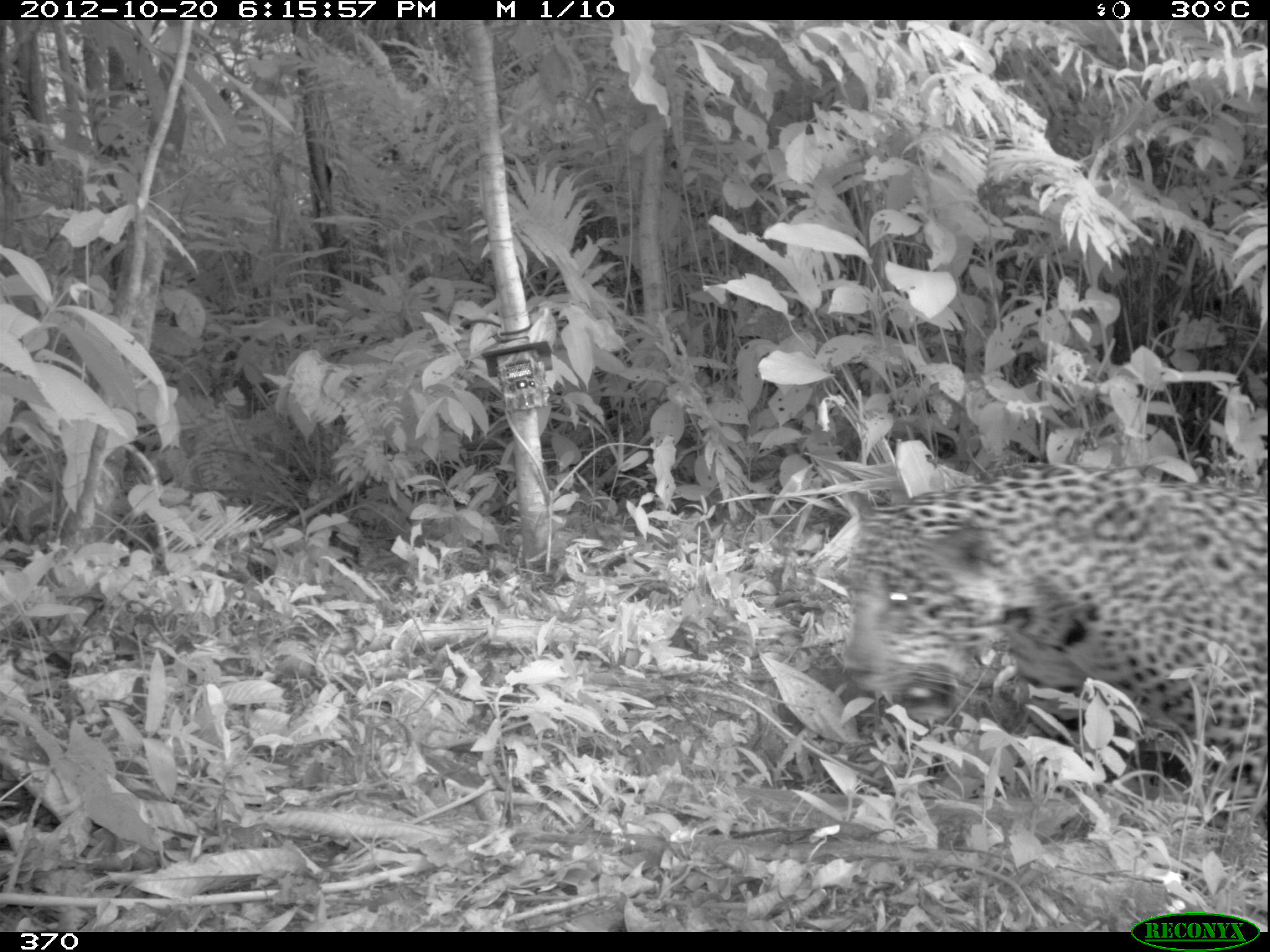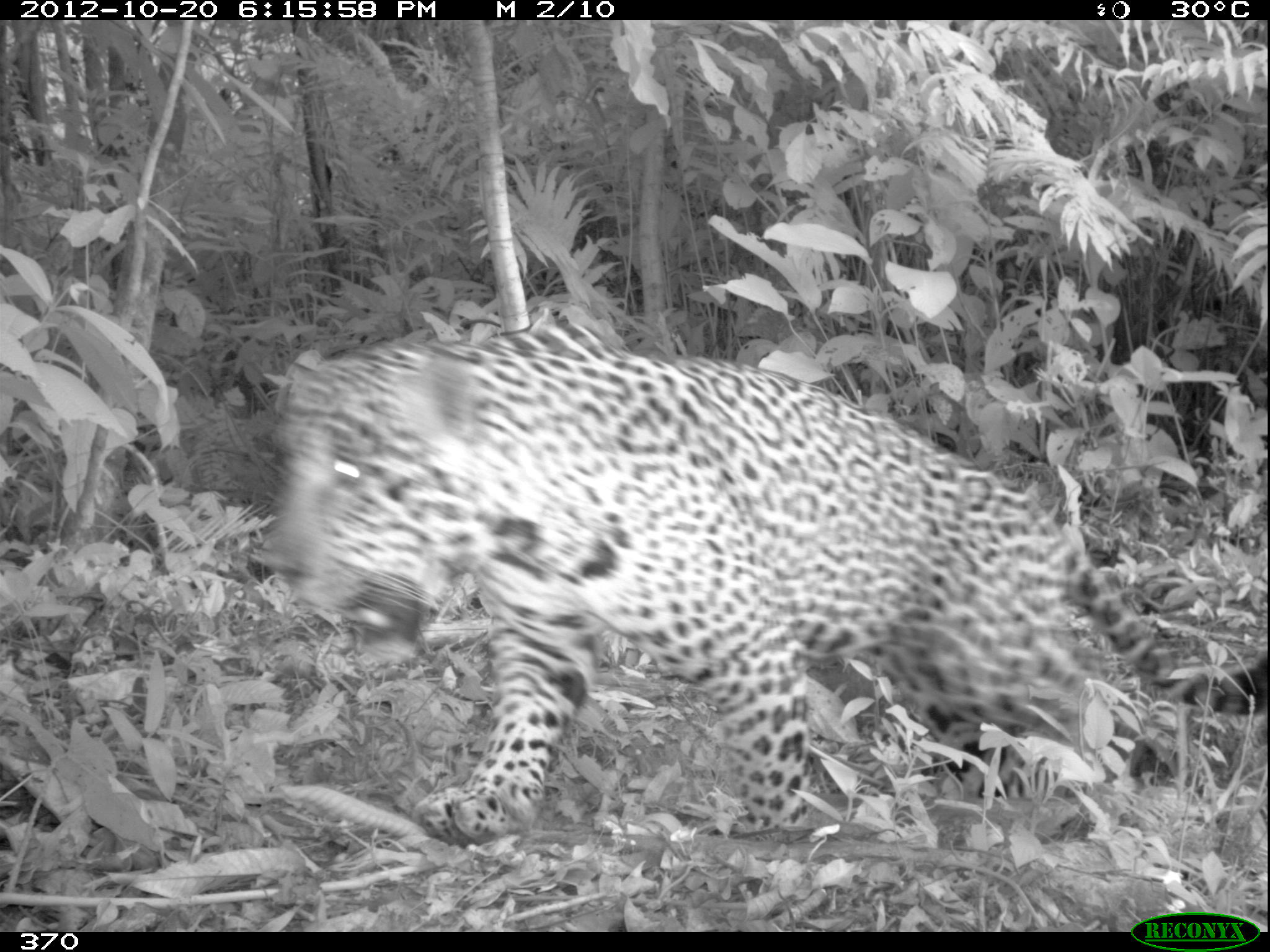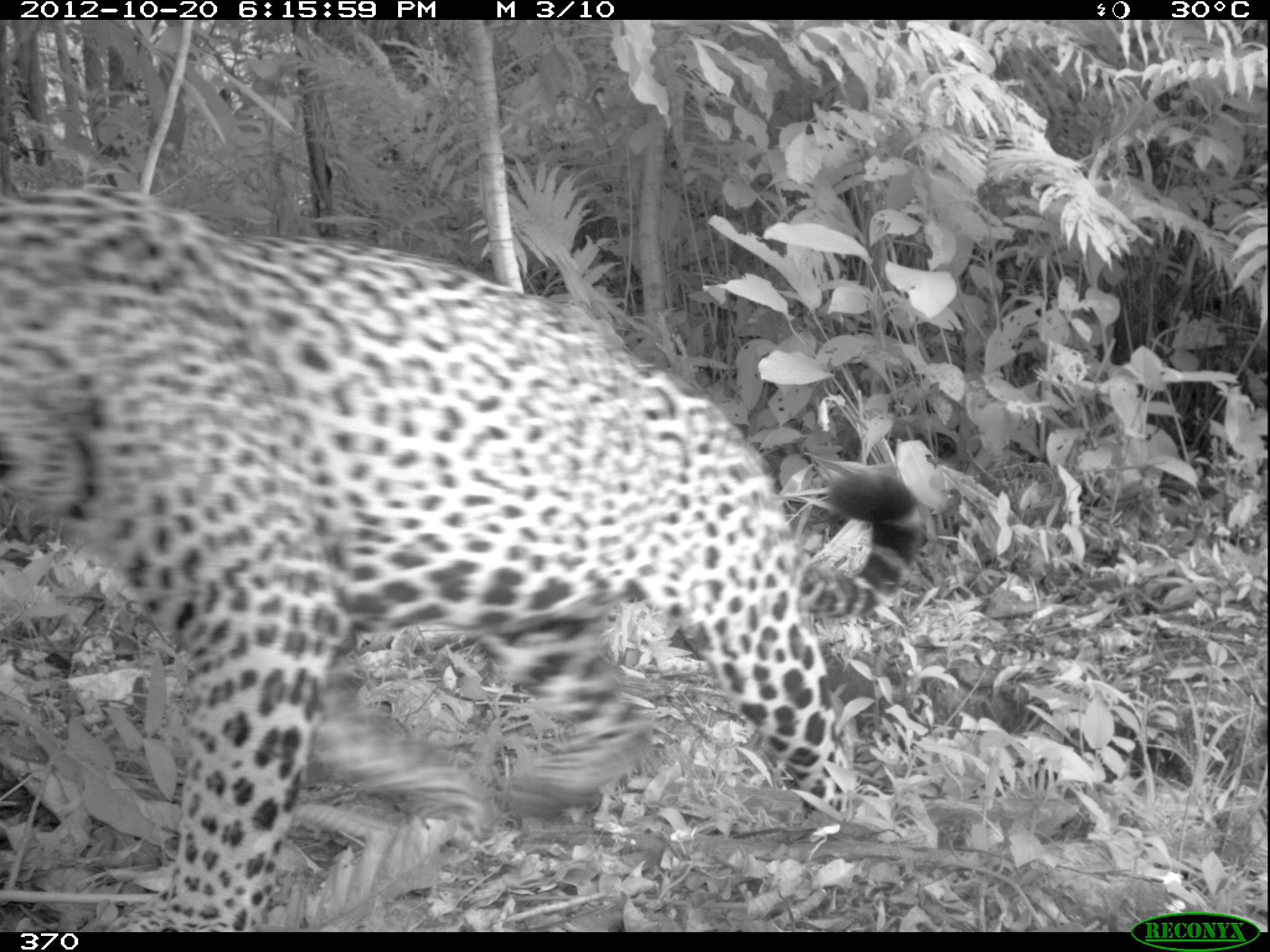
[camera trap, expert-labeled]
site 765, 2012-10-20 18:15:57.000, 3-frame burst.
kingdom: Animalia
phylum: Chordata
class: Mammalia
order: Carnivora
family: Felidae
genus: Panthera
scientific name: Panthera onca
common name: jaguar